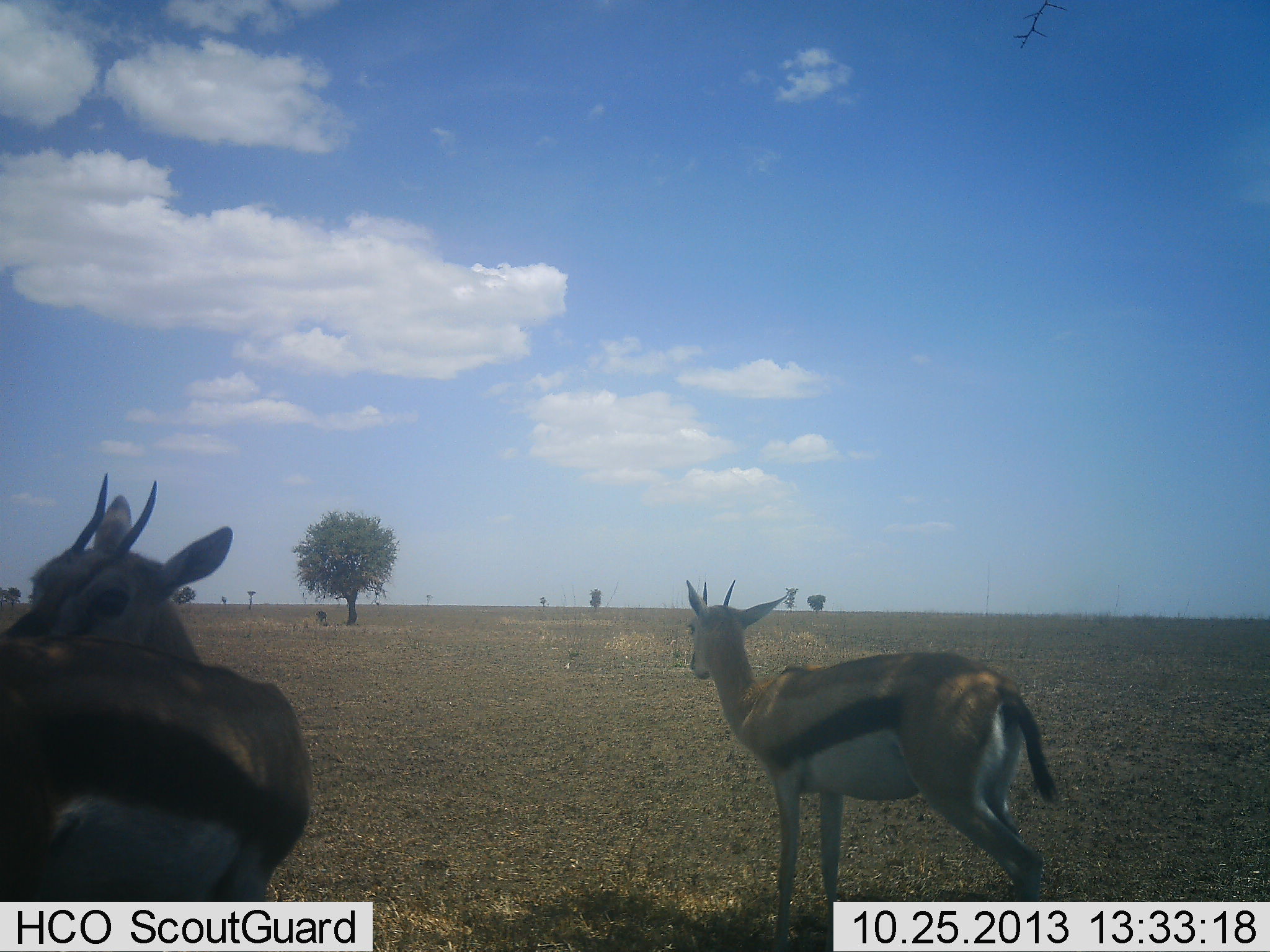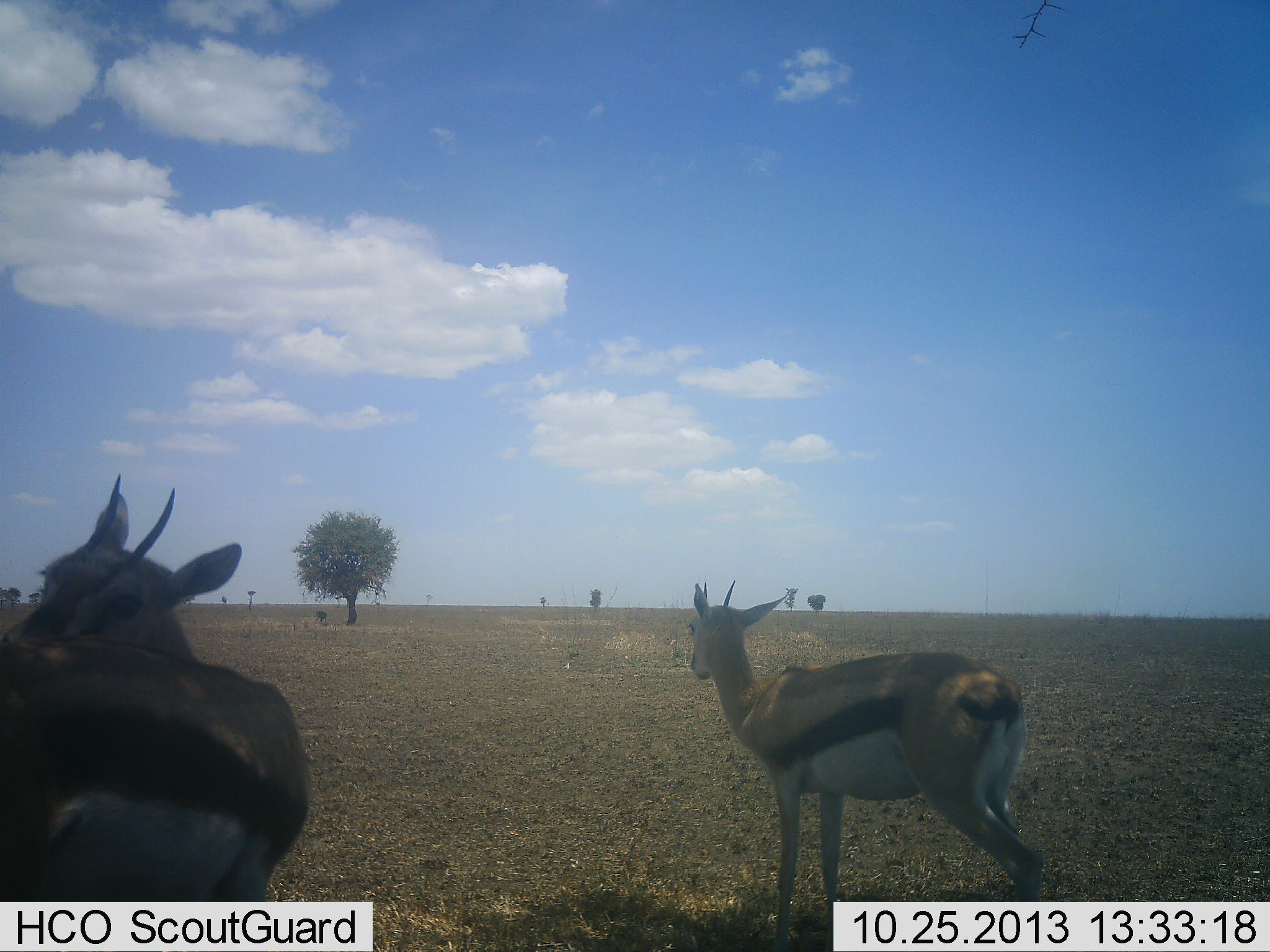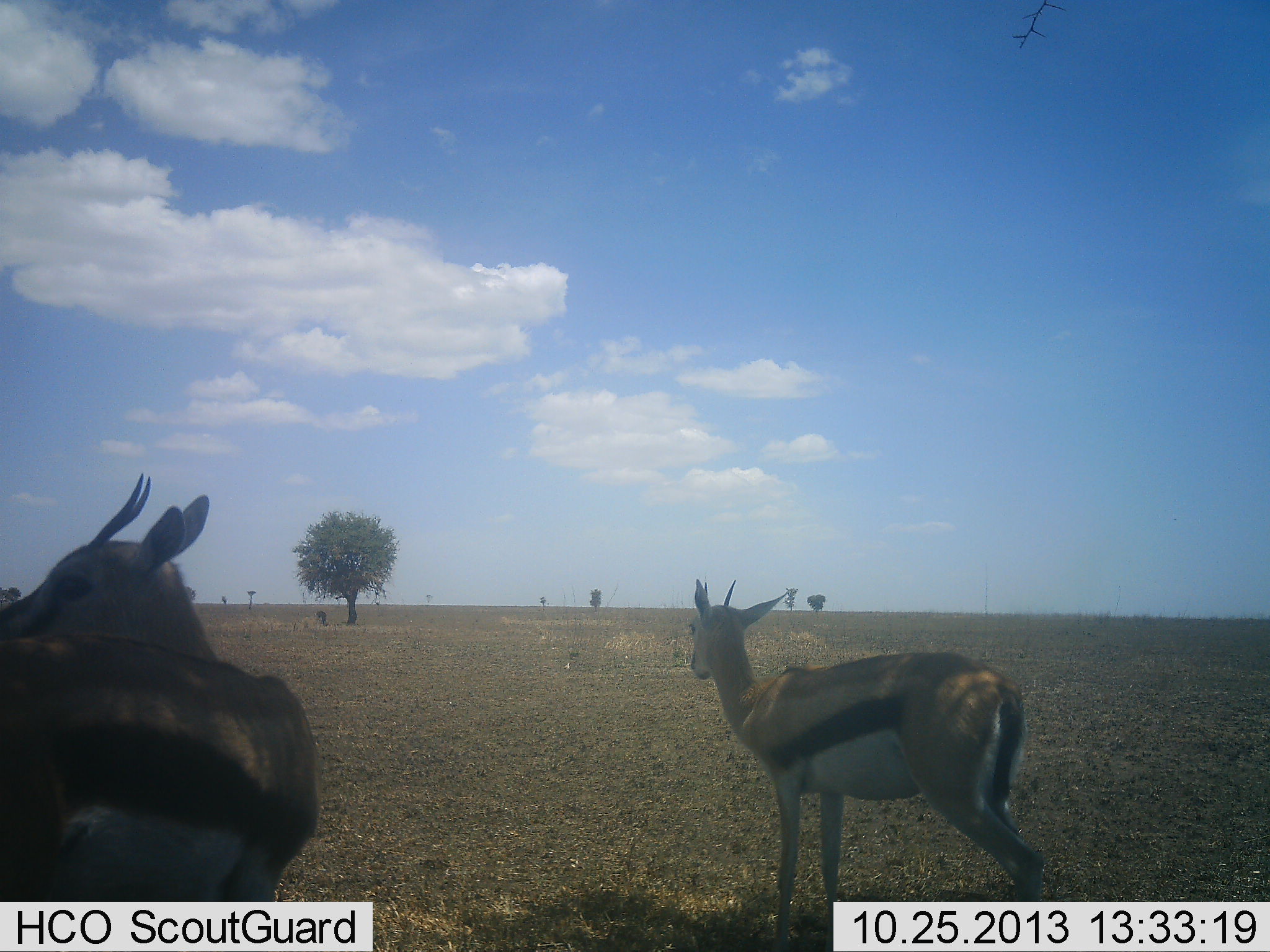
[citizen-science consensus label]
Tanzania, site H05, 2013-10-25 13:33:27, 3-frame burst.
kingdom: Animalia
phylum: Chordata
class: Mammalia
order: Artiodactyla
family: Bovidae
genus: Eudorcas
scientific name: Eudorcas thomsonii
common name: thomson's gazelle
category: gazellethomsons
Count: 2.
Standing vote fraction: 100%.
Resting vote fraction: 0%.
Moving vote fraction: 6%.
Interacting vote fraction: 0%.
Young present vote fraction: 0%.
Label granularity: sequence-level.